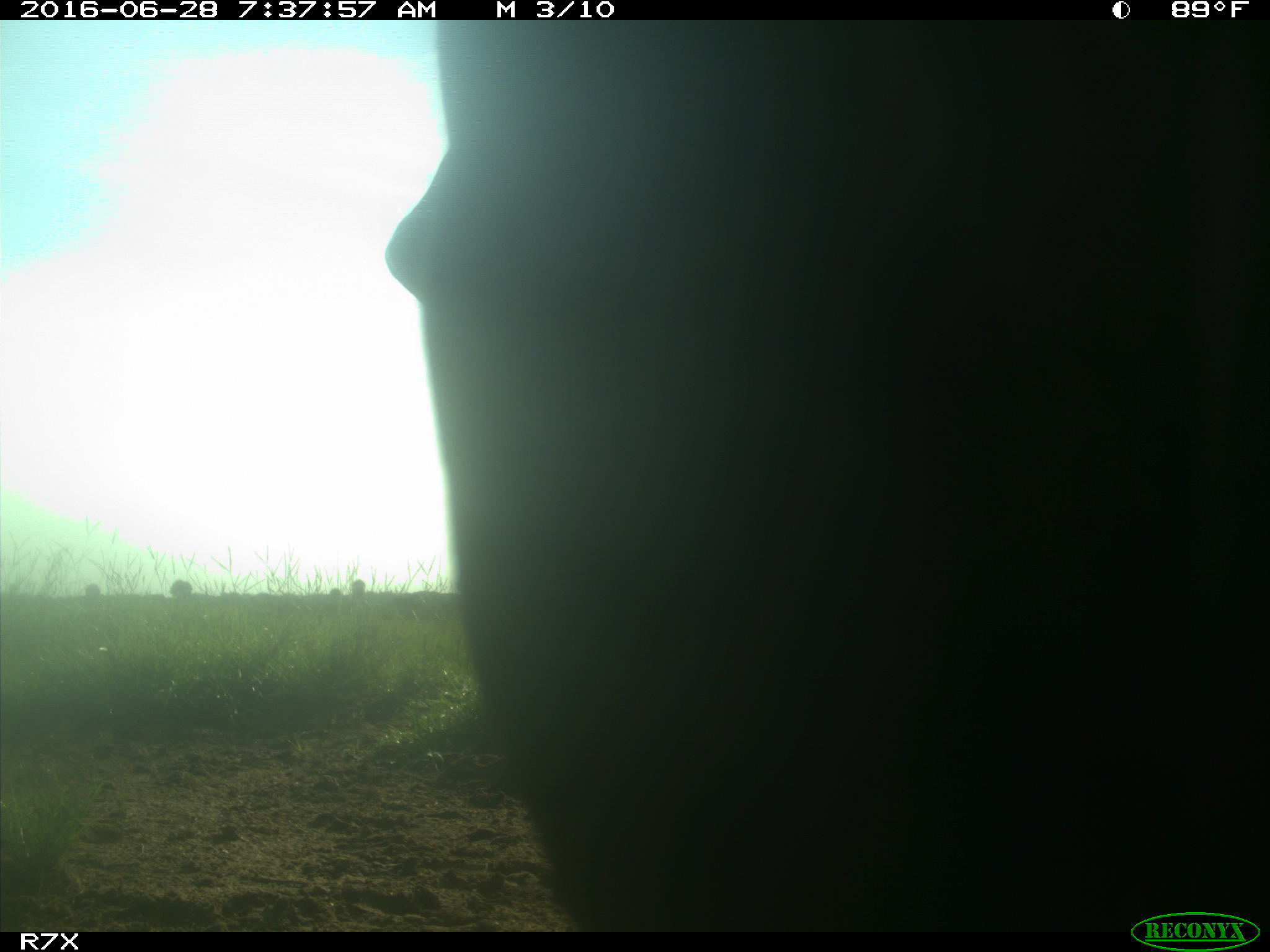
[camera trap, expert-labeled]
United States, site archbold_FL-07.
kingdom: Animalia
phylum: Chordata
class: Mammalia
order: Artiodactyla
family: Bovidae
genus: Bos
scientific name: Bos taurus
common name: domestic cow